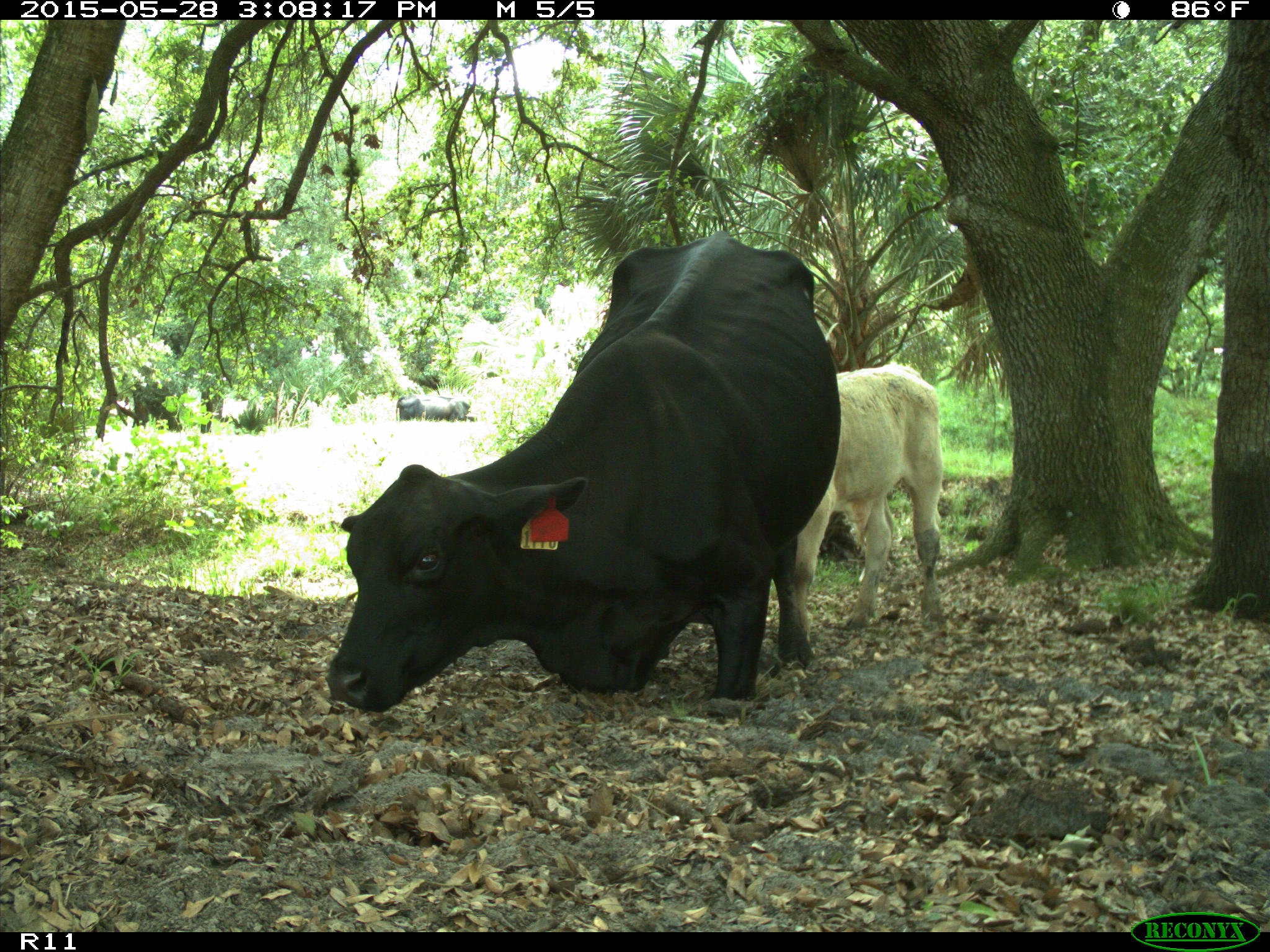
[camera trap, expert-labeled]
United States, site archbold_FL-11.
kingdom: Animalia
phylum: Chordata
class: Mammalia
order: Artiodactyla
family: Bovidae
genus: Bos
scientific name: Bos taurus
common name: domestic cow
Bos taurus (domestic cow).